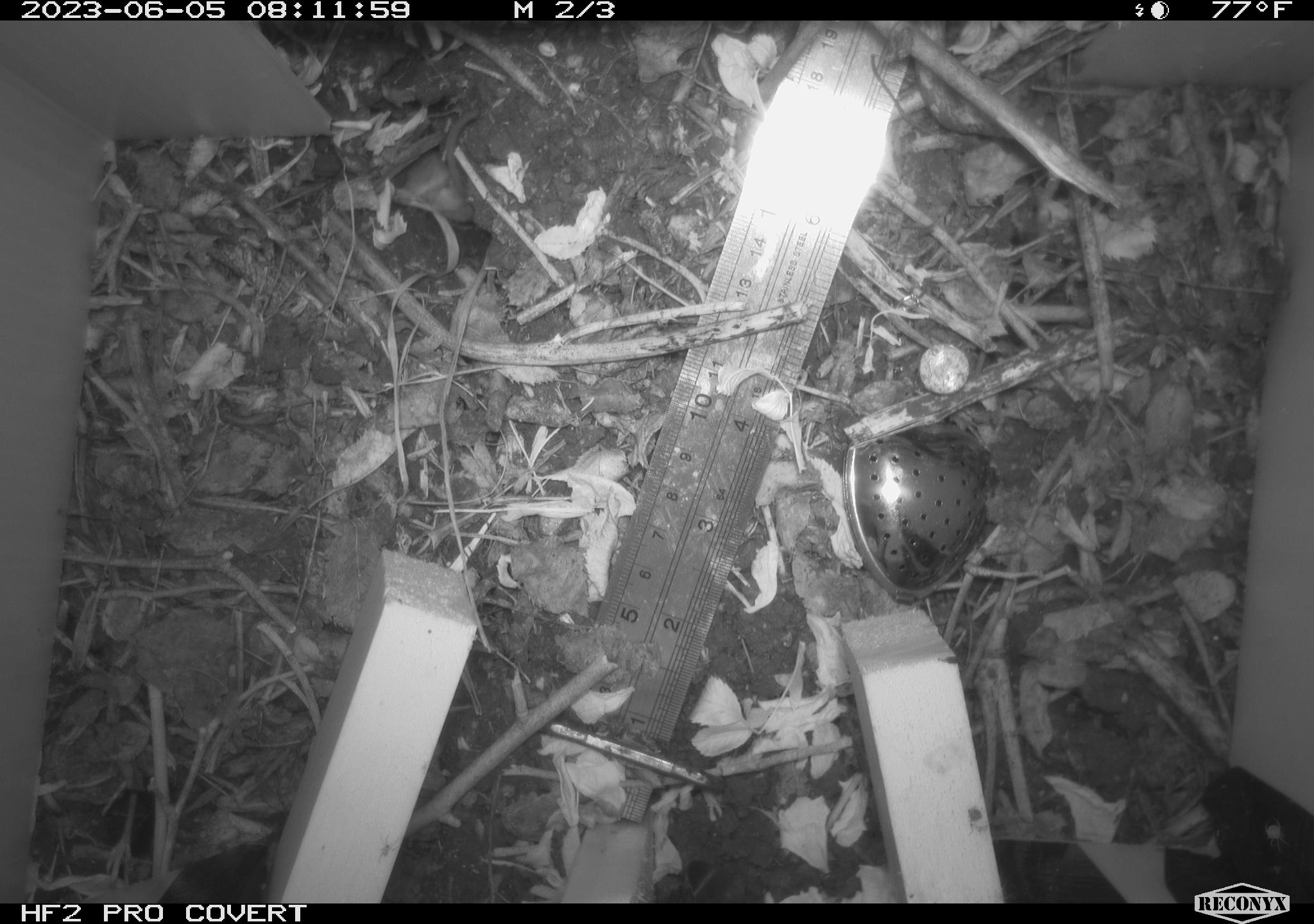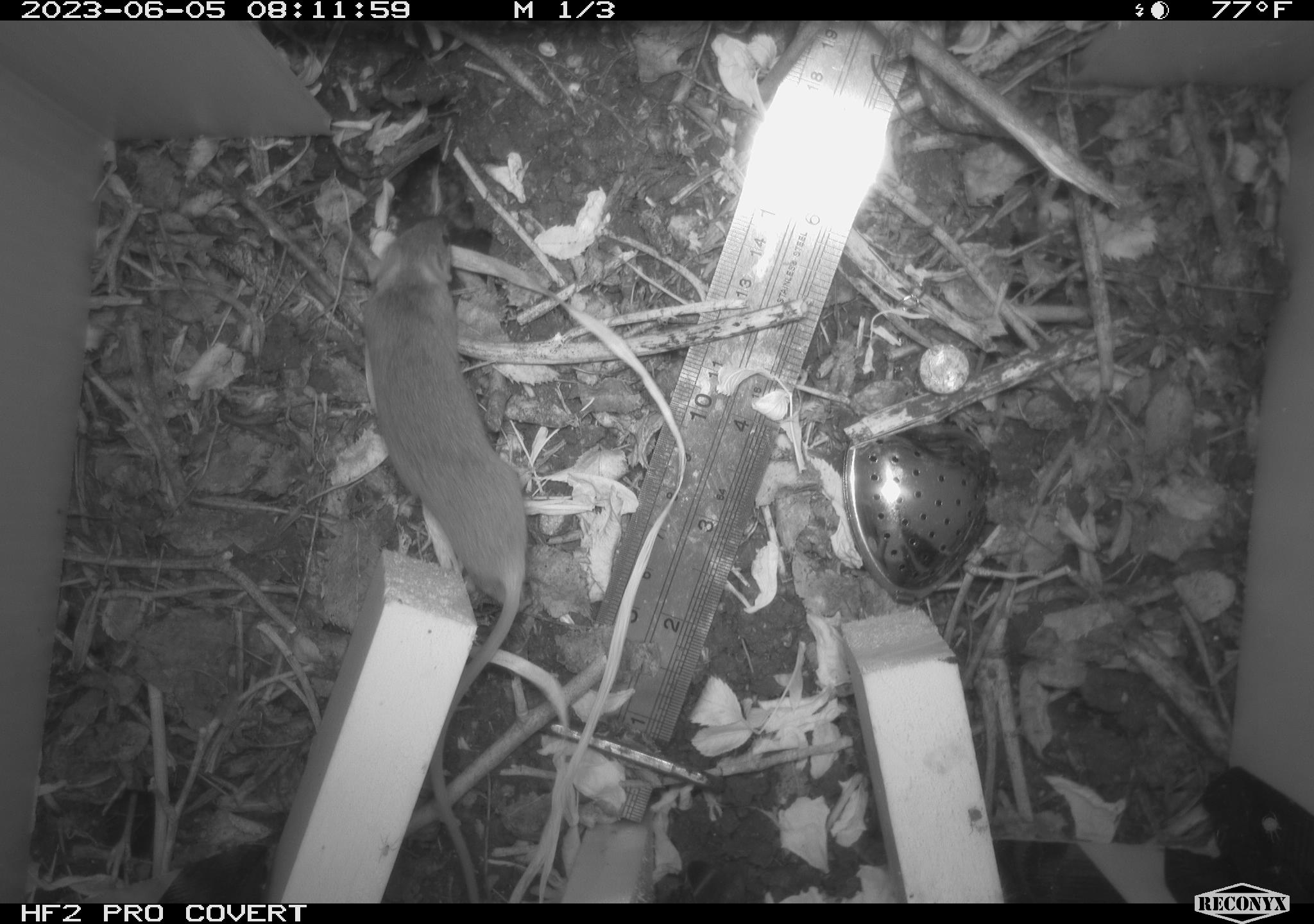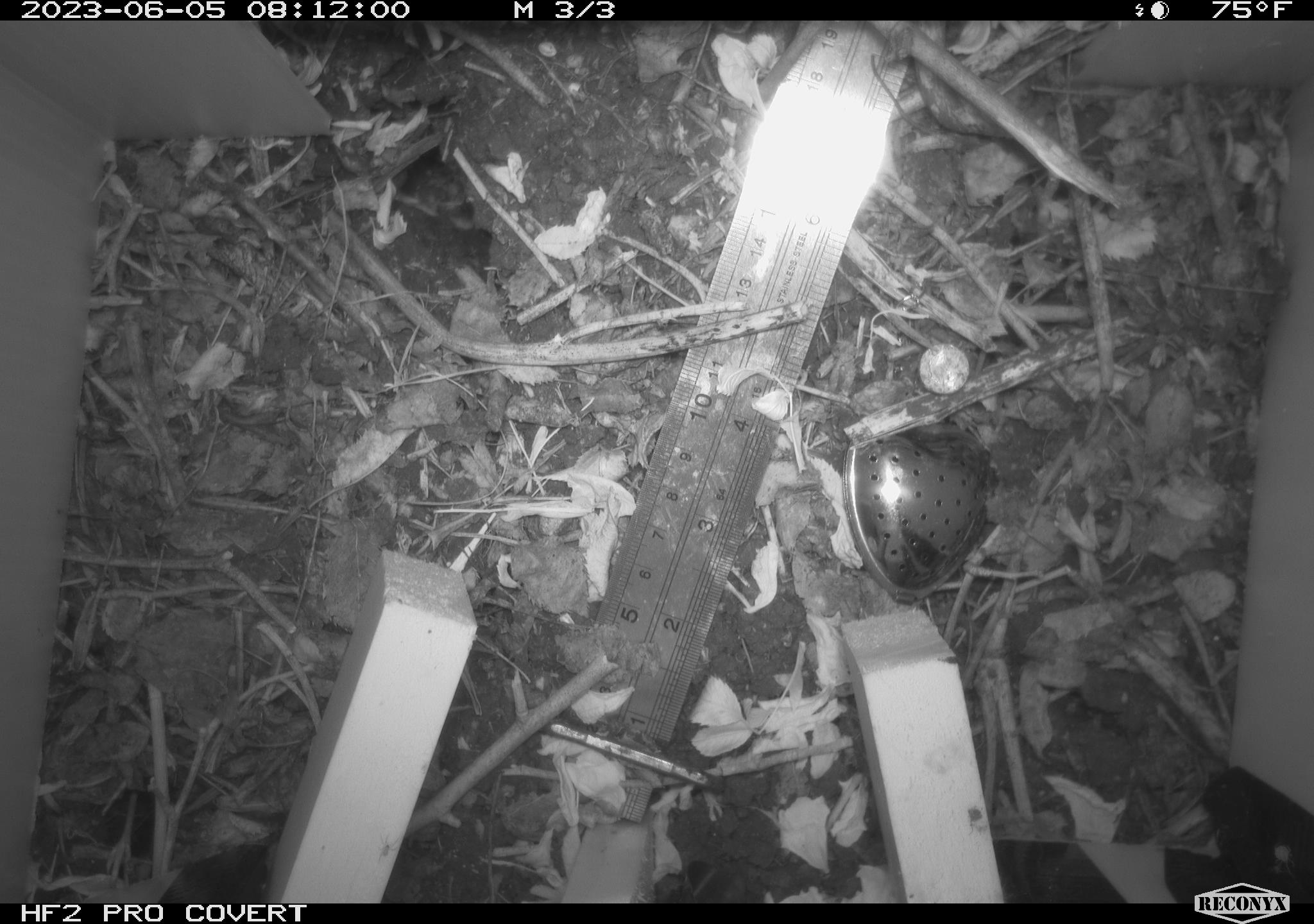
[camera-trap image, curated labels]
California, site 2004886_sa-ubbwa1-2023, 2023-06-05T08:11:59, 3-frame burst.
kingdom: Animalia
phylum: Chordata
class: Mammalia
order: Rodentia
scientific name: Rodentia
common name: rodent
Rodent (Rodentia).